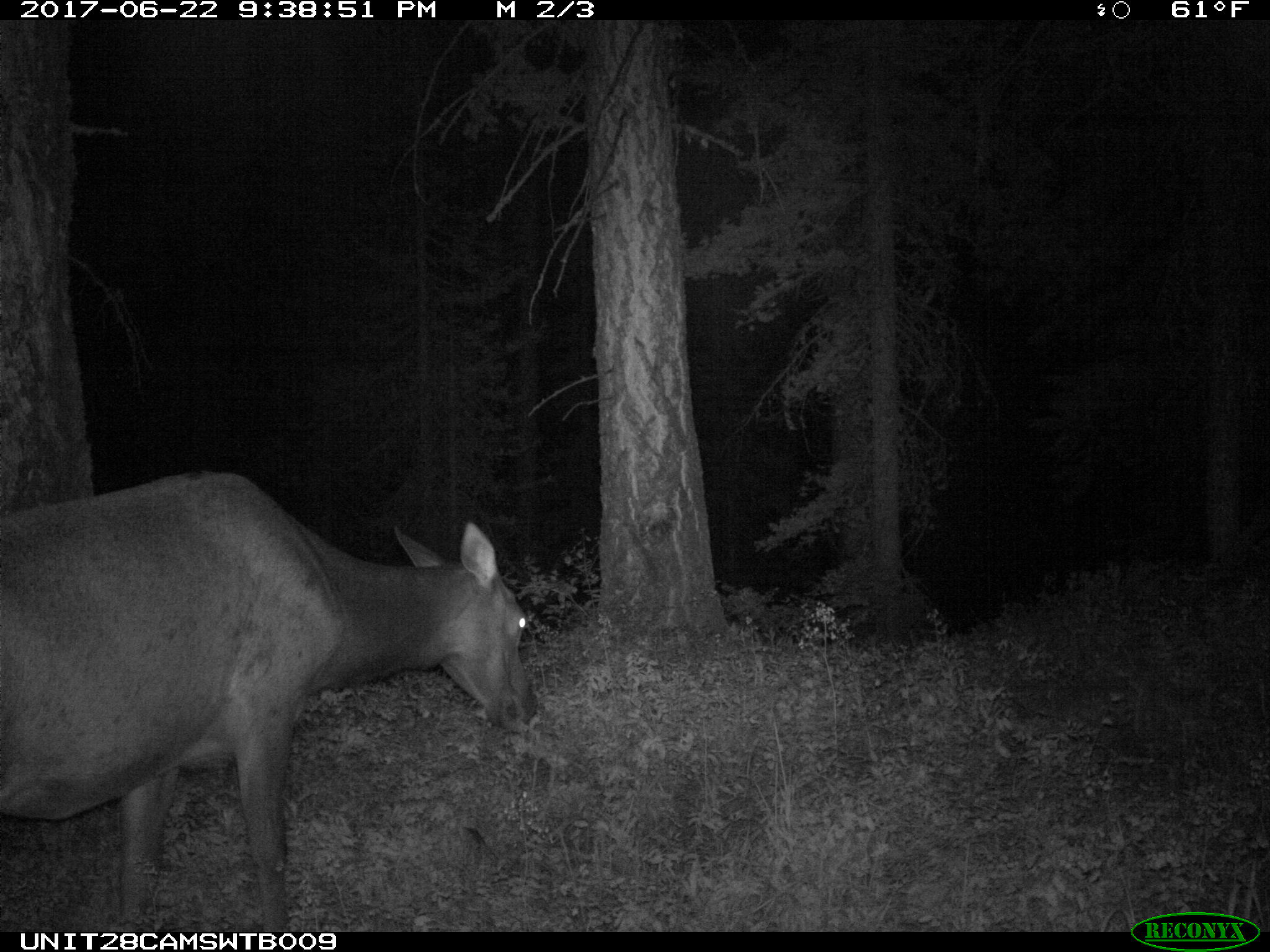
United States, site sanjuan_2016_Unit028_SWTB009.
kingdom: Animalia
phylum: Chordata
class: Mammalia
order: Artiodactyla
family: Cervidae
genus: Cervus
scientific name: Cervus elaphus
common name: red deer